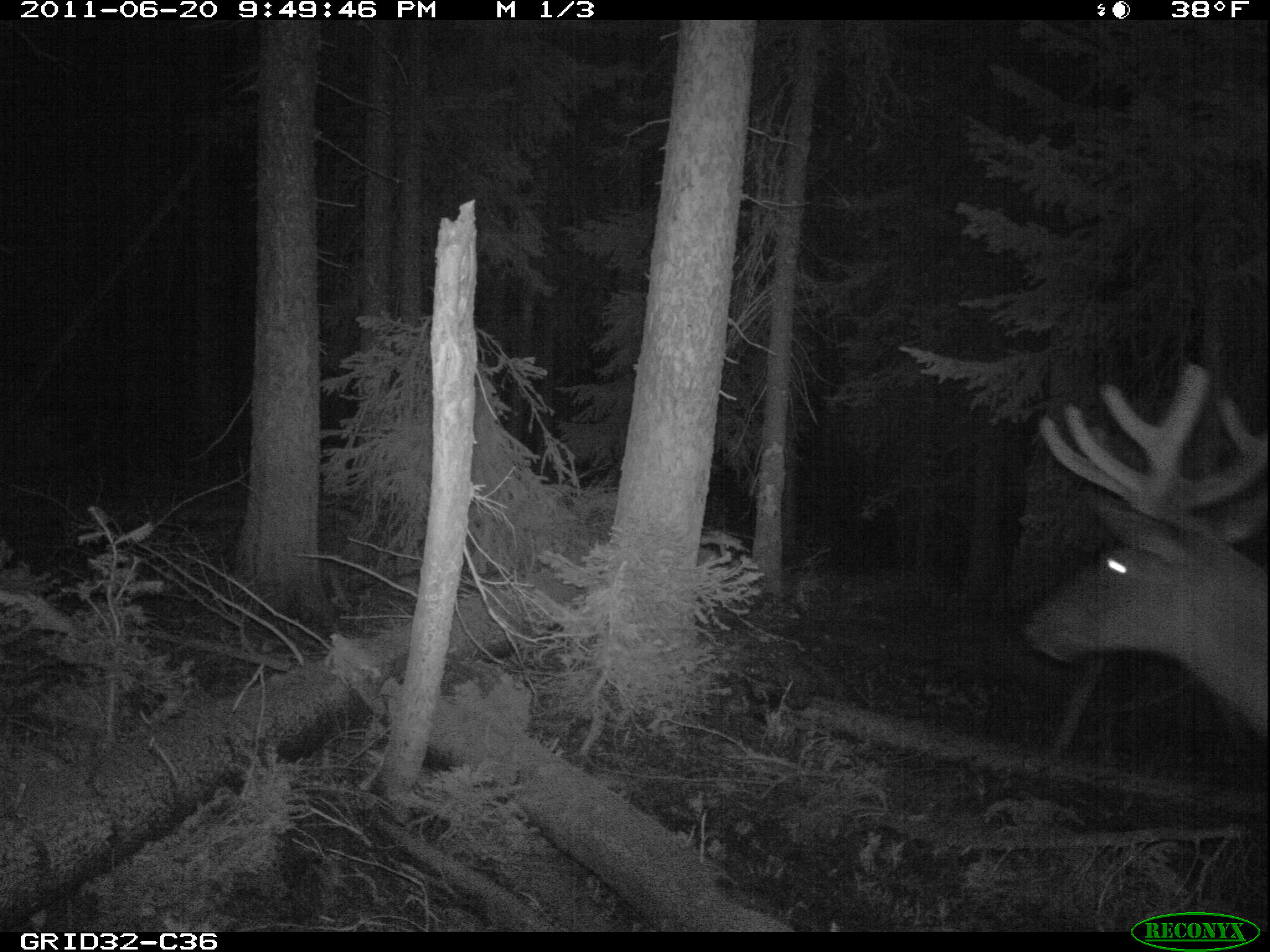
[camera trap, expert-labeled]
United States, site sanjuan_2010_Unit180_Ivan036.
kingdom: Animalia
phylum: Chordata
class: Mammalia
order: Artiodactyla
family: Cervidae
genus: Cervus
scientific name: Cervus elaphus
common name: red deer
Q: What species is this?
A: Cervus elaphus (red deer).